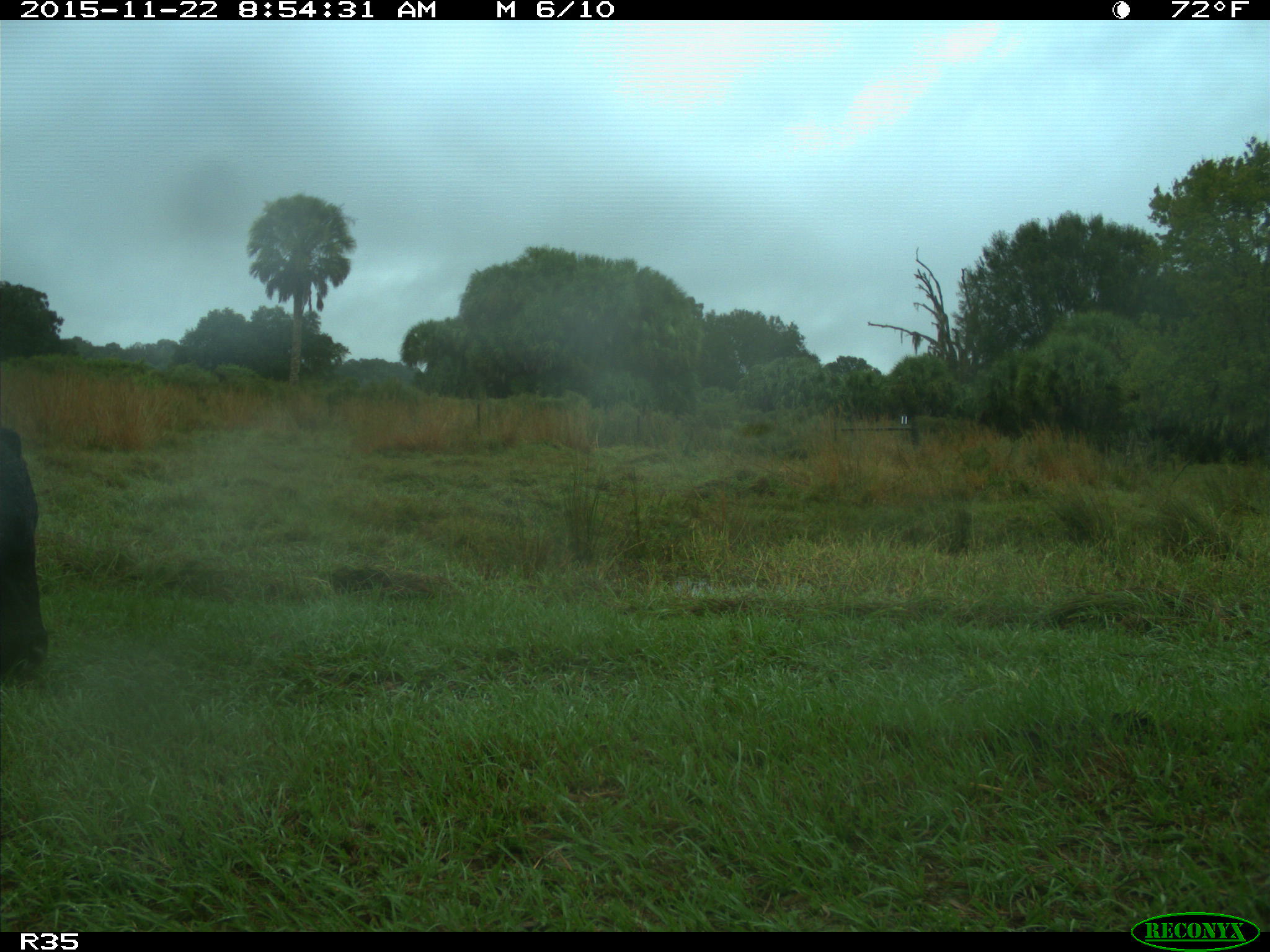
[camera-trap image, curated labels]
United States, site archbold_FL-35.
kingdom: Animalia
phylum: Chordata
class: Mammalia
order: Artiodactyla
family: Bovidae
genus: Bos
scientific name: Bos taurus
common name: domestic cow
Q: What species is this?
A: Bos taurus (domestic cow).